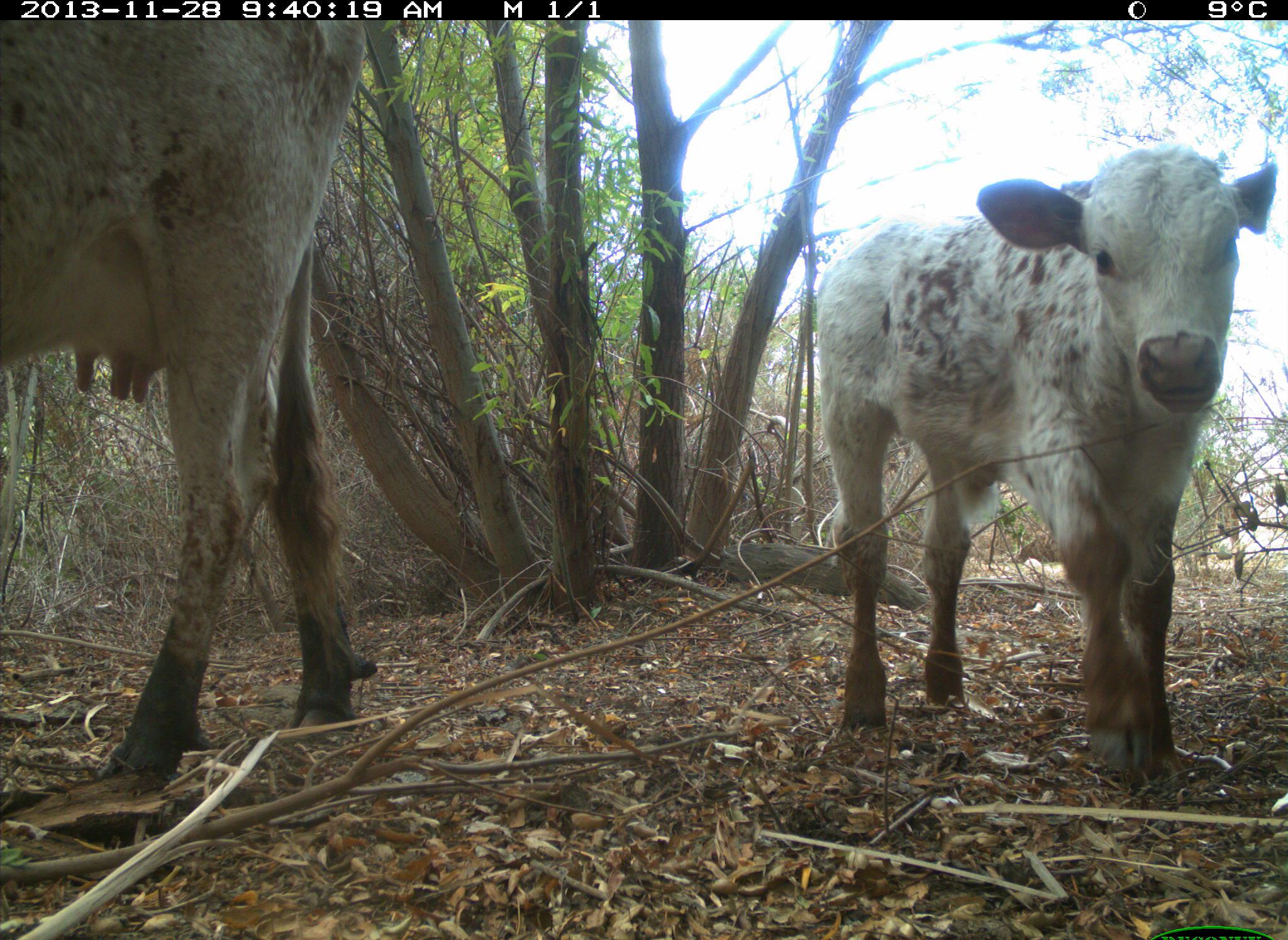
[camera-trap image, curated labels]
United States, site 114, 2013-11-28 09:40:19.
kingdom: Animalia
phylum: Chordata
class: Mammalia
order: Artiodactyla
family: Bovidae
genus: Bos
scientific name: Bos taurus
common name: cow